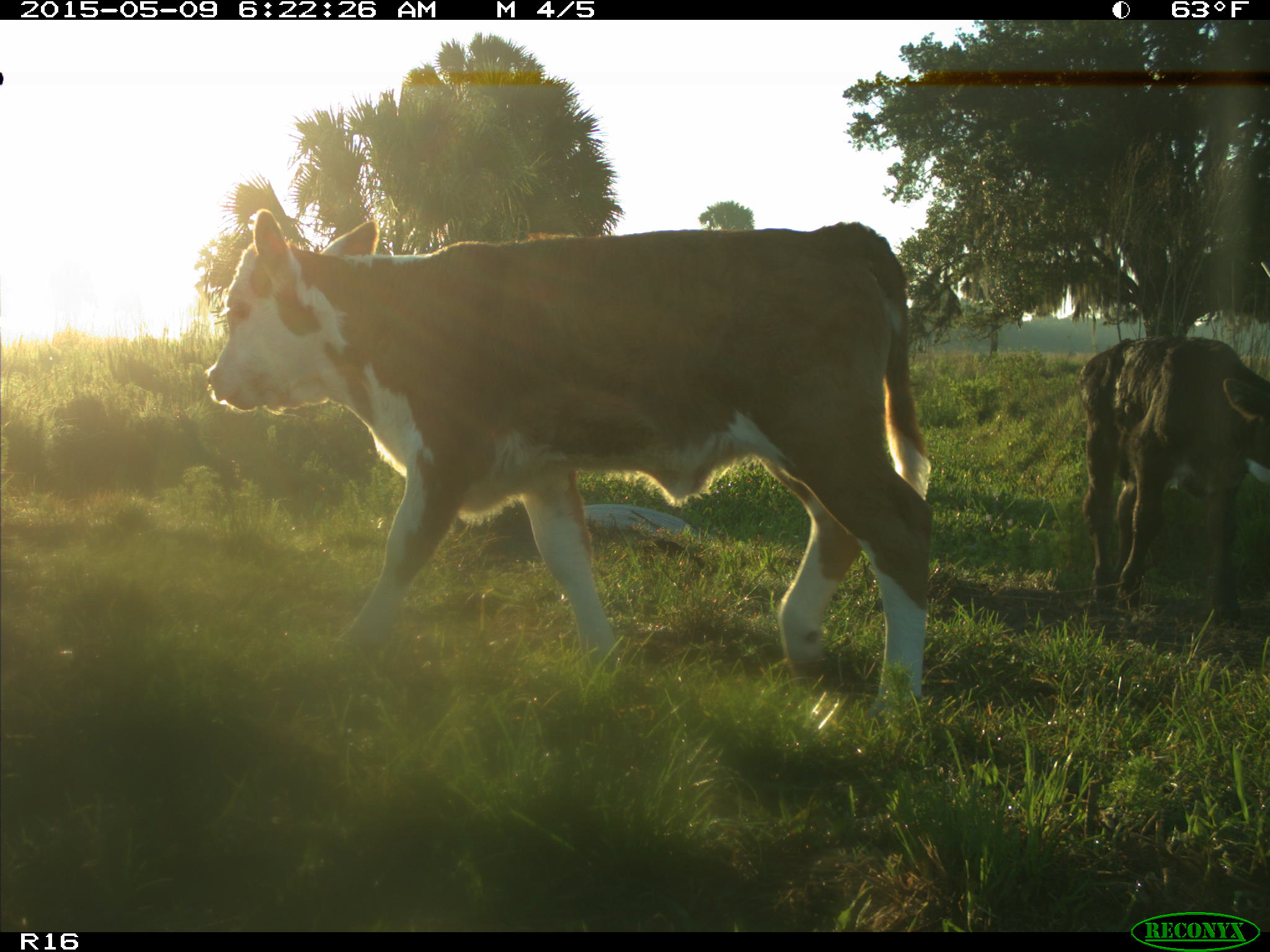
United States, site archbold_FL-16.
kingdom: Animalia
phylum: Chordata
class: Mammalia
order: Artiodactyla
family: Bovidae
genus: Bos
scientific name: Bos taurus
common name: domestic cow